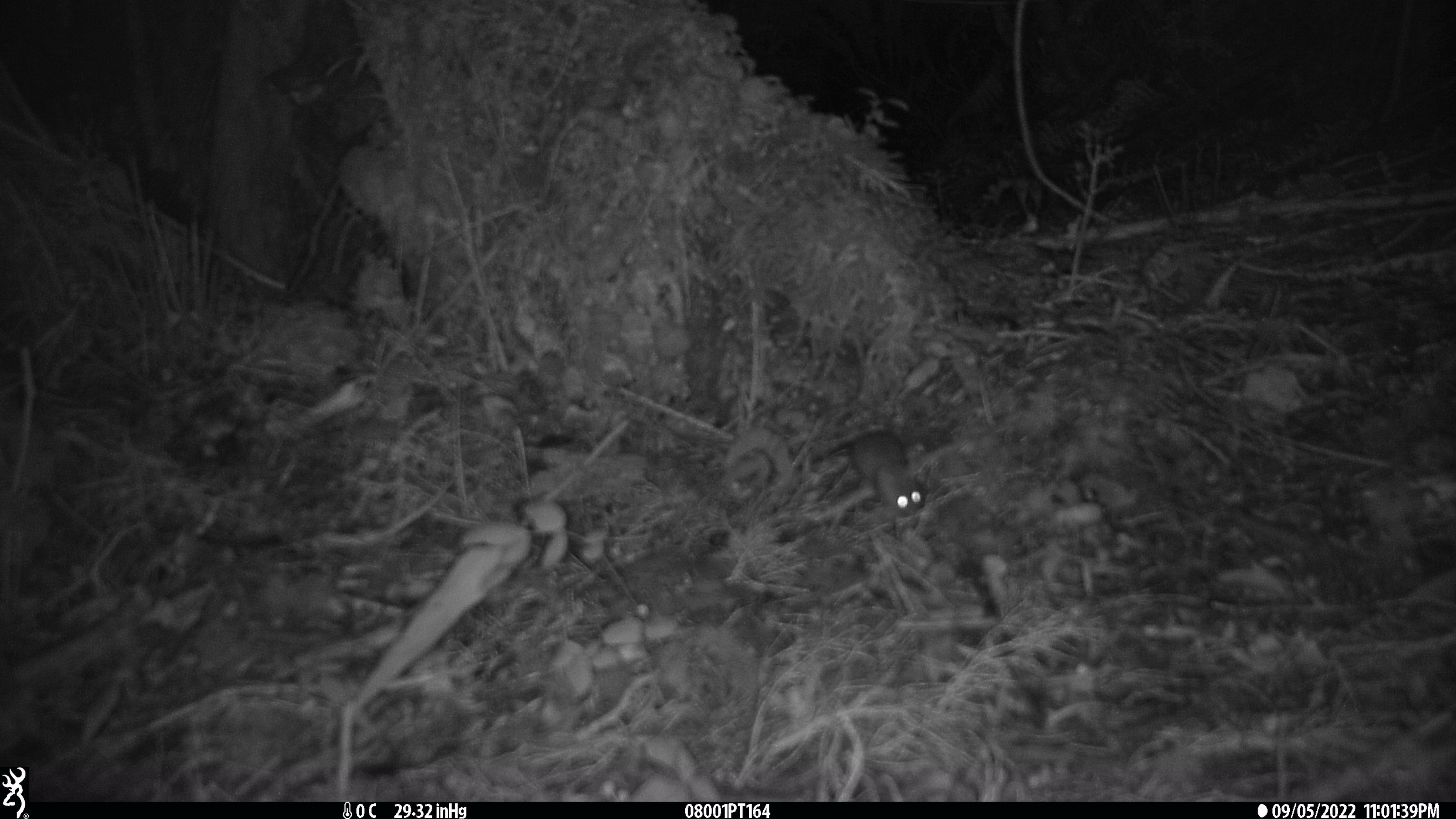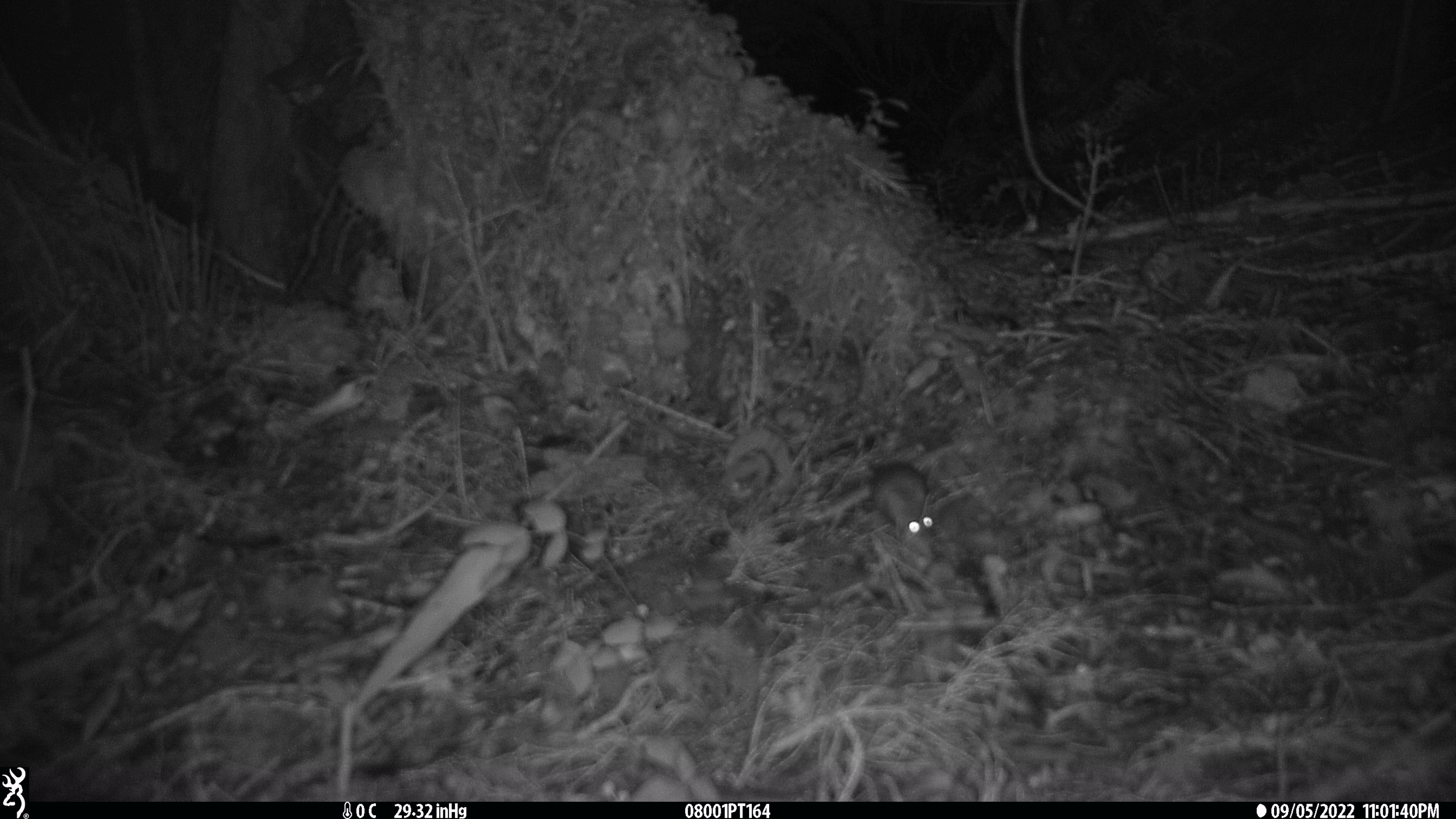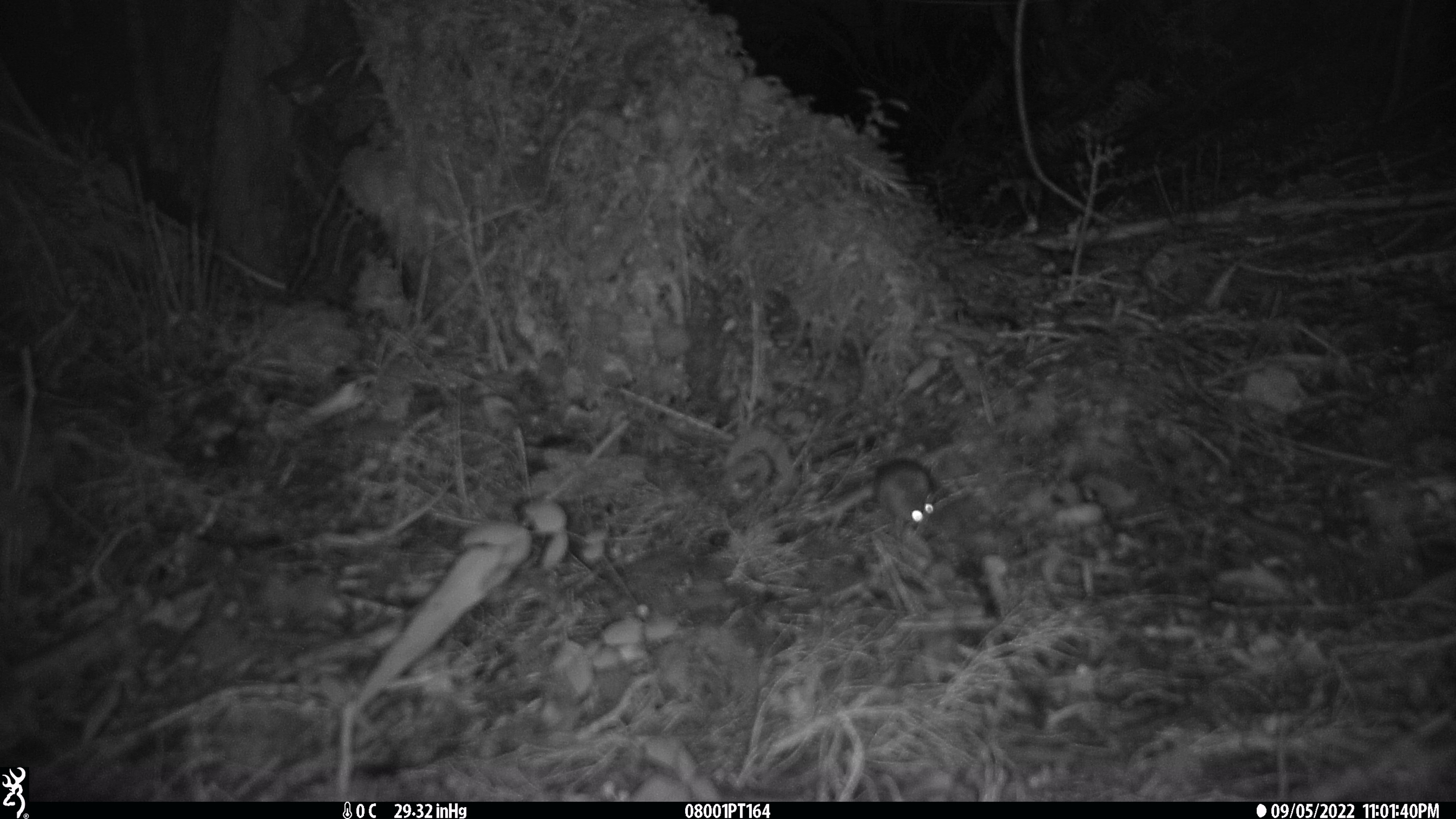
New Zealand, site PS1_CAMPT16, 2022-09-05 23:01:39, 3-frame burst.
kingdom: Animalia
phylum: Chordata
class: Mammalia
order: Rodentia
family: Muridae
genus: Mus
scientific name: Mus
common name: mouse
Mouse (Mus).